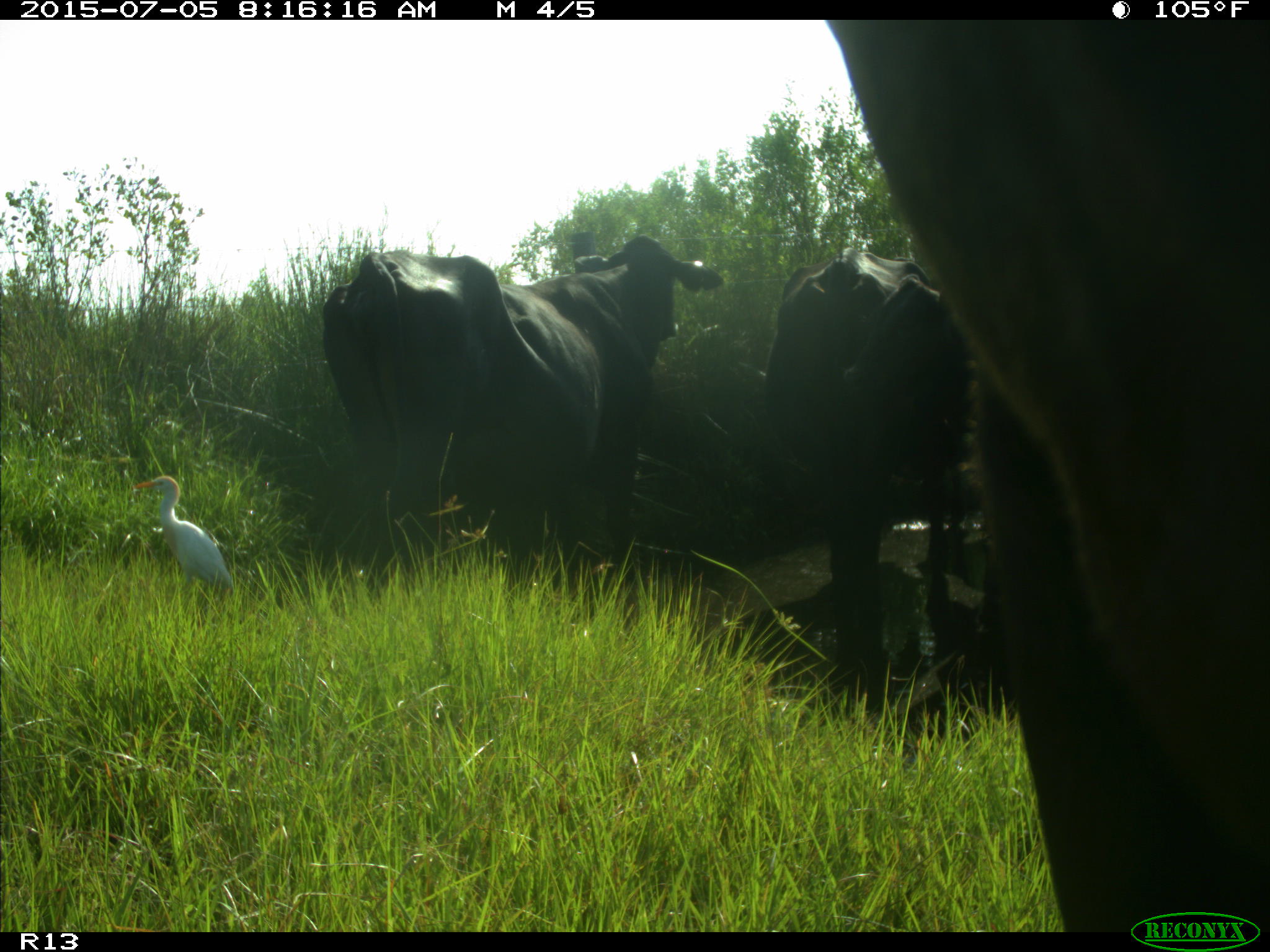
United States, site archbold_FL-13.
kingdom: Animalia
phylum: Chordata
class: Mammalia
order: Artiodactyla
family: Bovidae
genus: Bos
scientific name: Bos taurus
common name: domestic cow